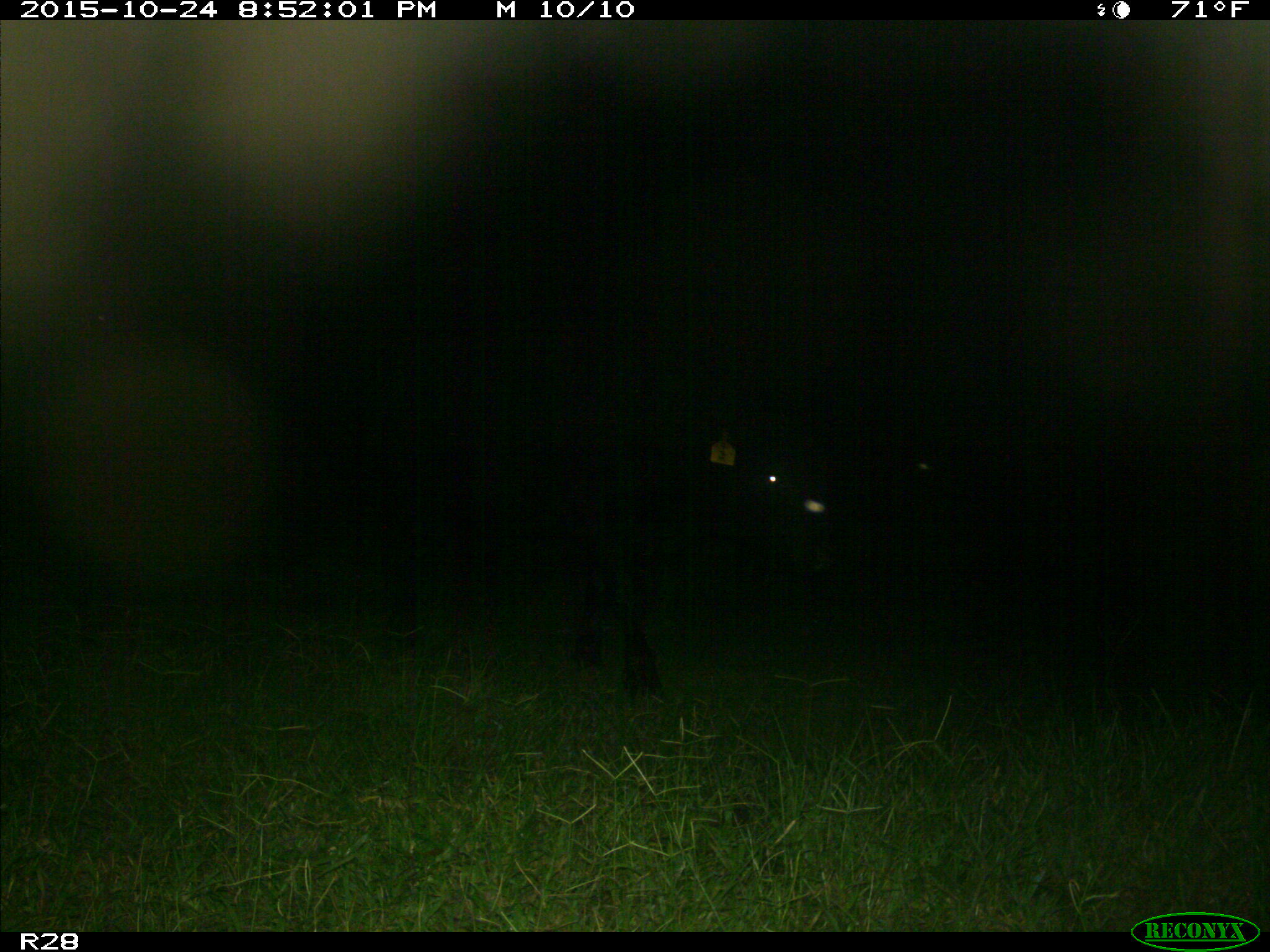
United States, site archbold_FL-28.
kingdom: Animalia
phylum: Chordata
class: Mammalia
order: Artiodactyla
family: Bovidae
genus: Bos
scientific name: Bos taurus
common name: domestic cow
Bos taurus (domestic cow).